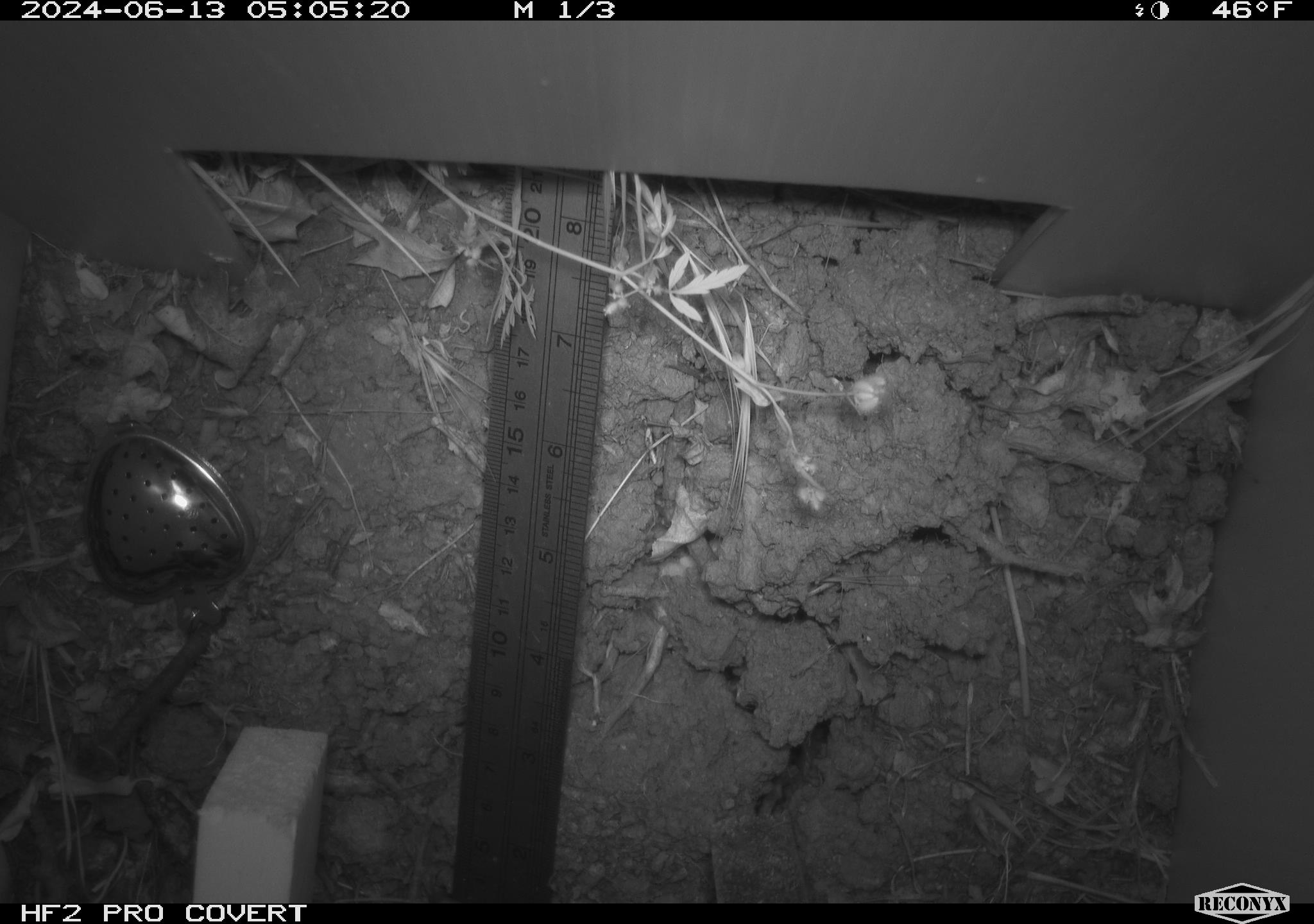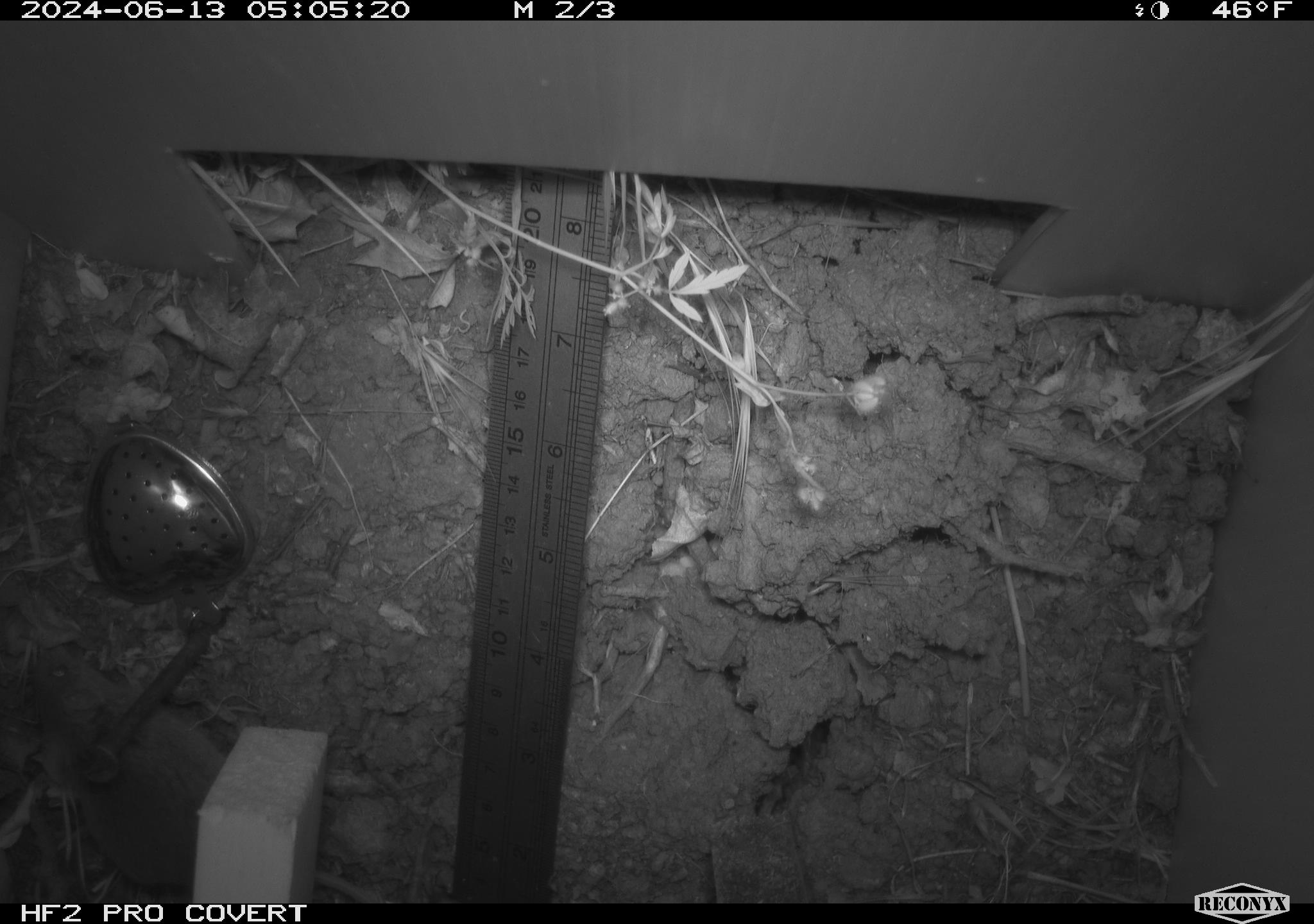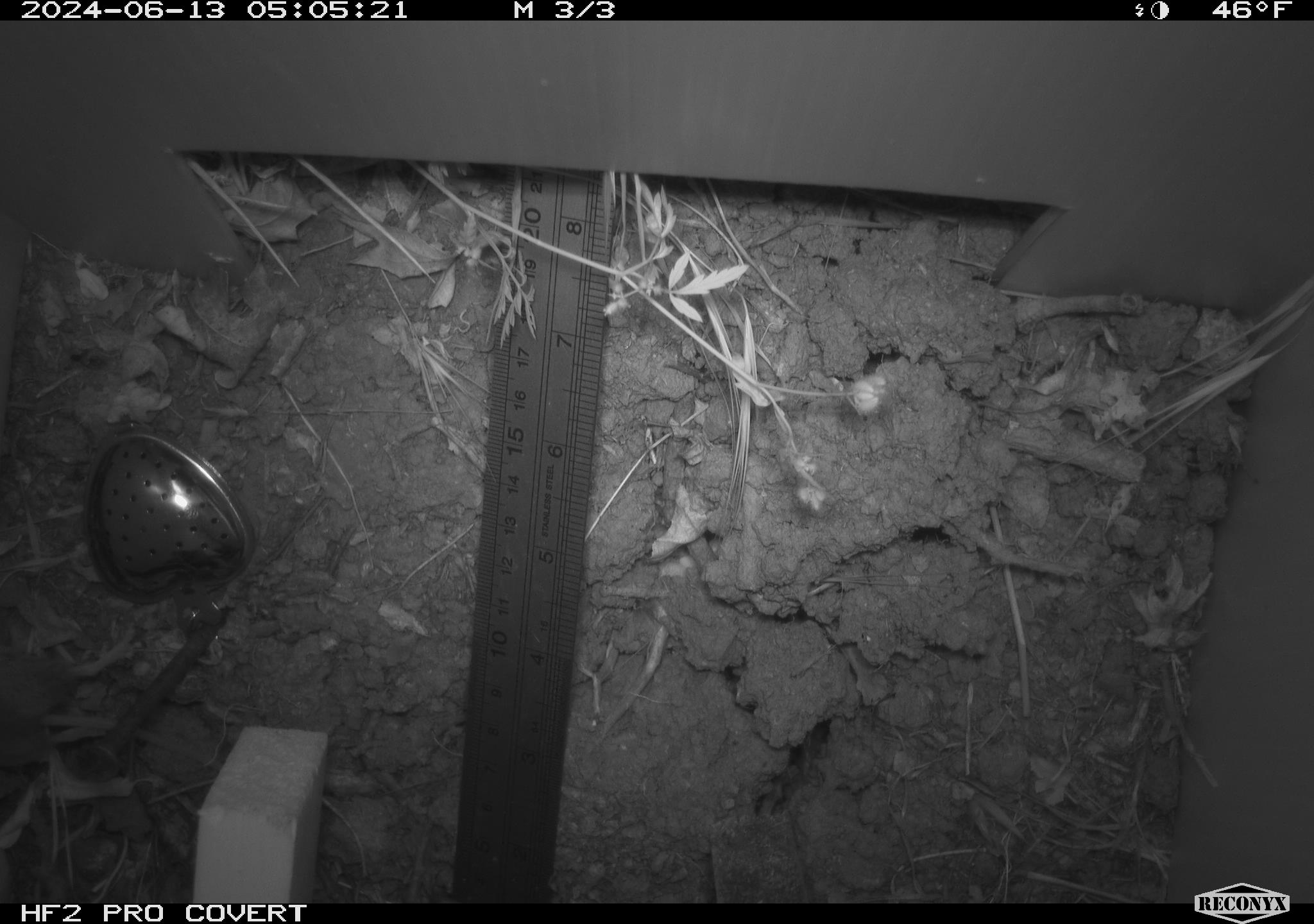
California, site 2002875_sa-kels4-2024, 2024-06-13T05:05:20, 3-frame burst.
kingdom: Animalia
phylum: Chordata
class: Mammalia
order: Rodentia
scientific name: Rodentia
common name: rodent